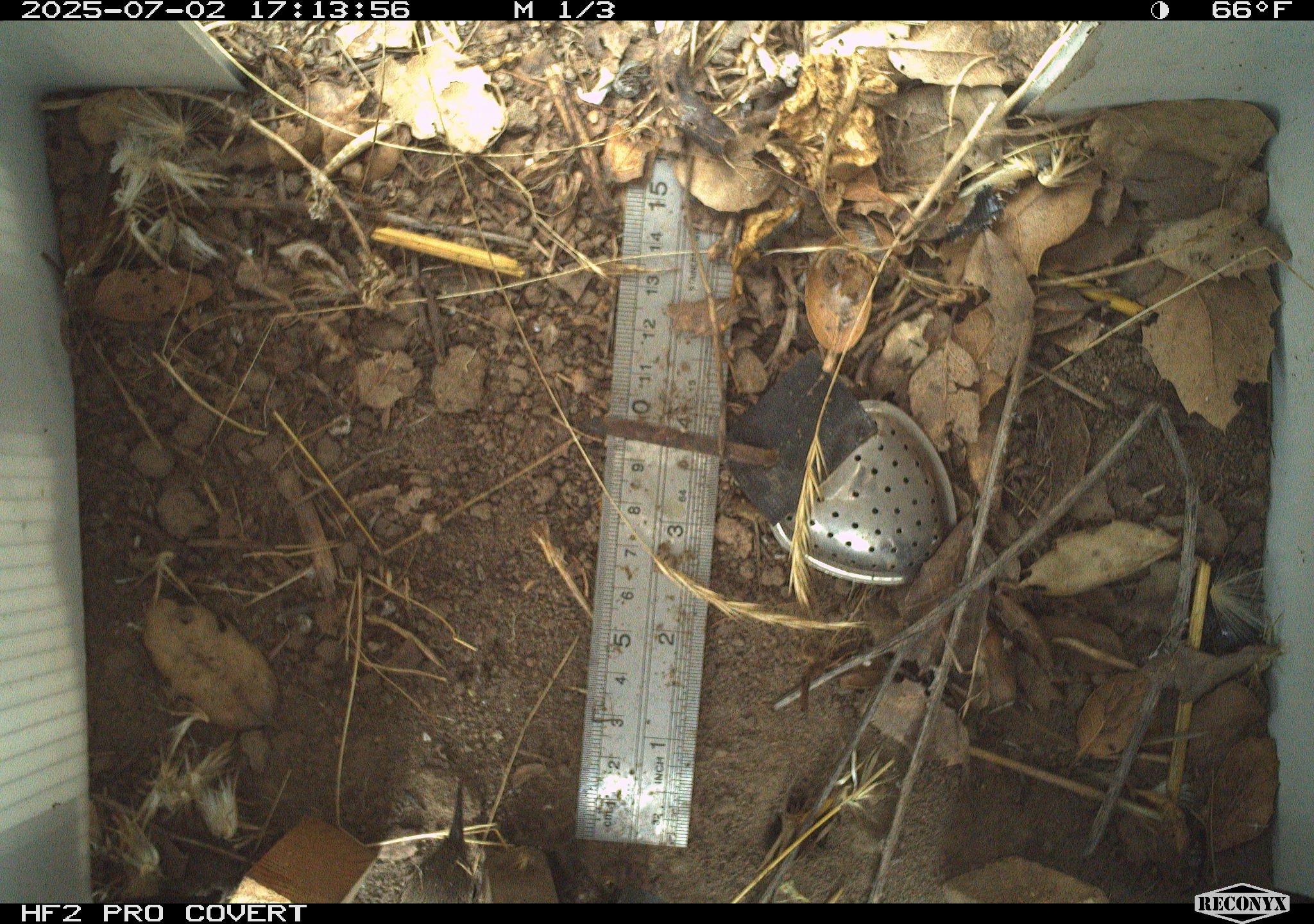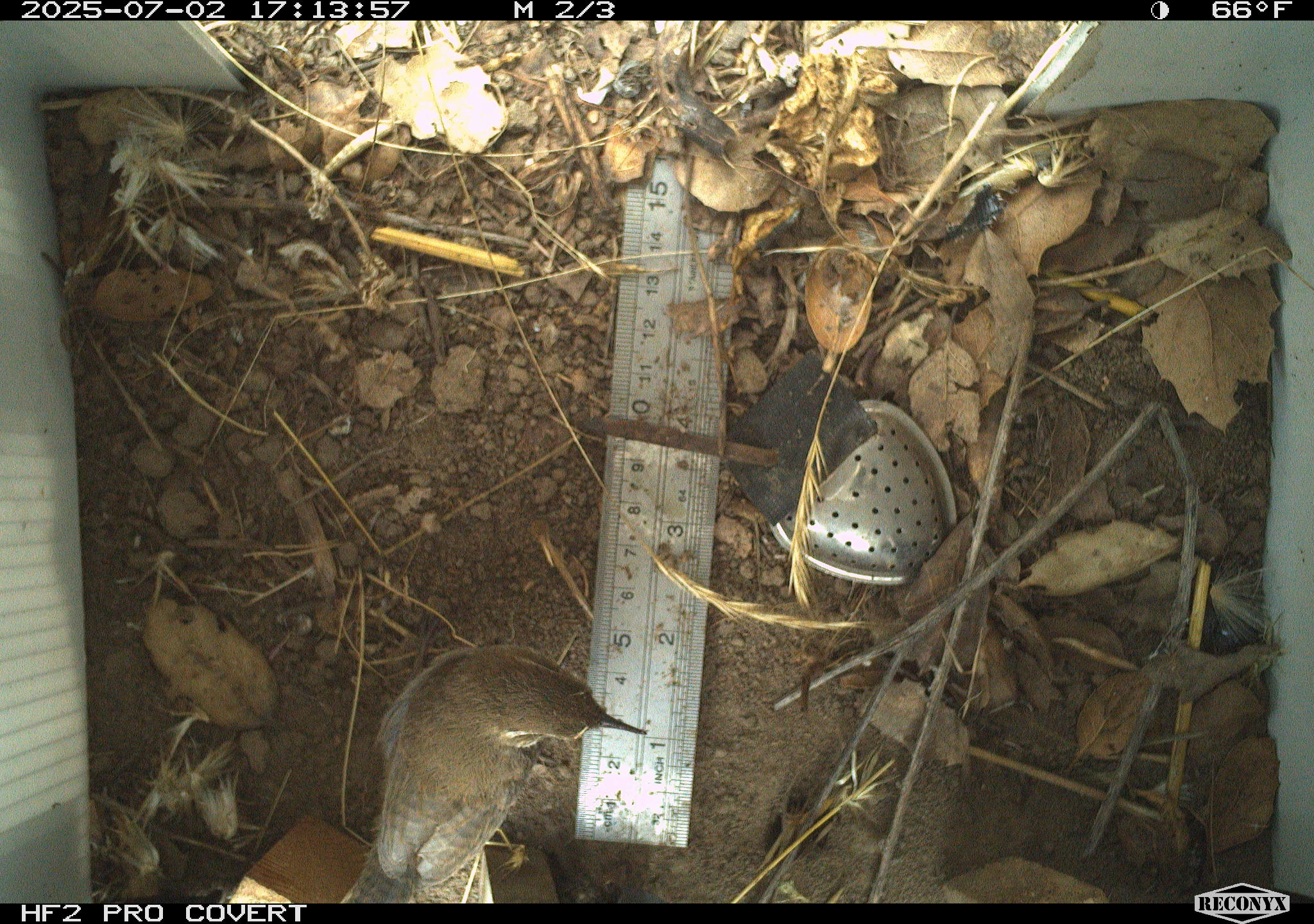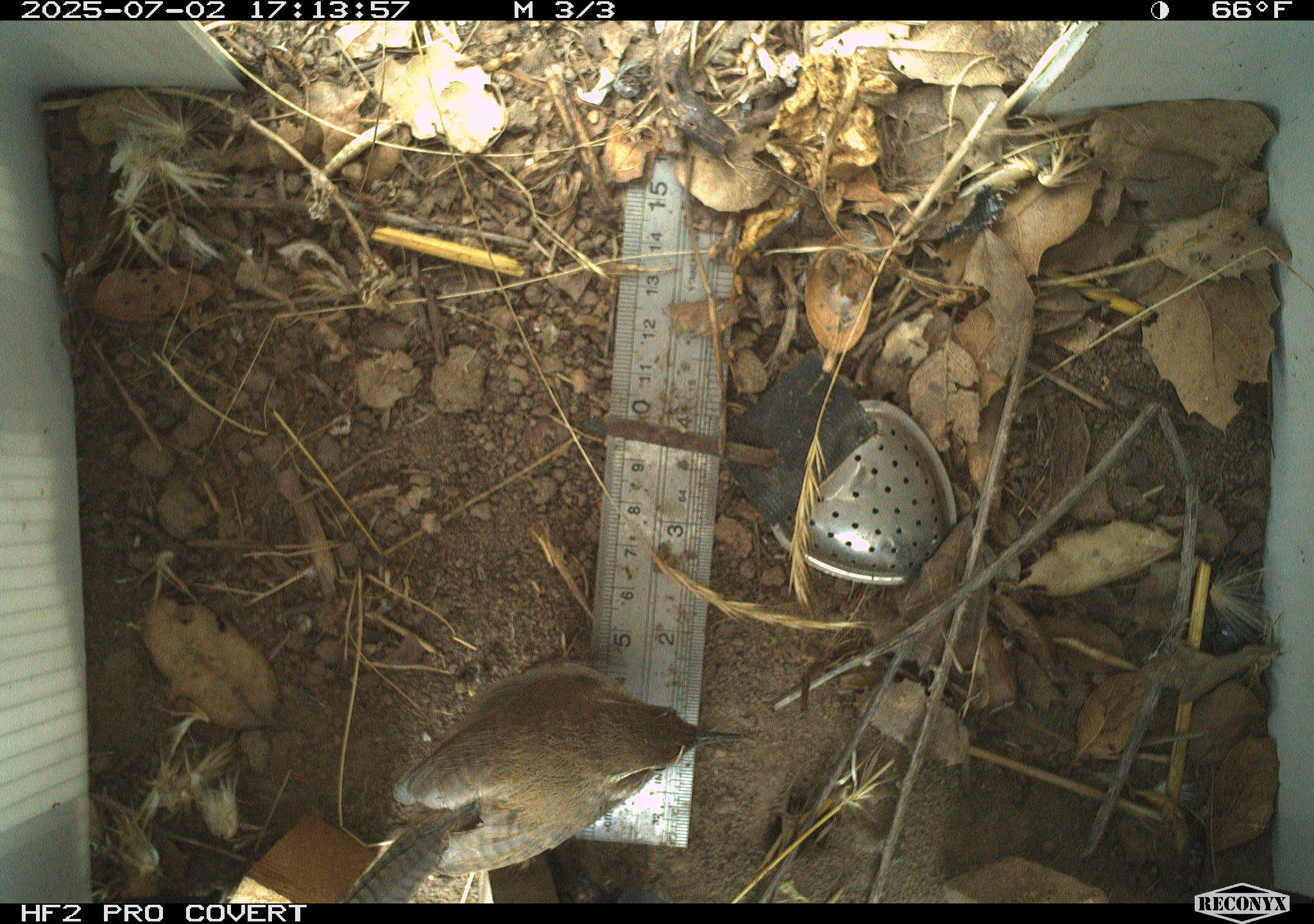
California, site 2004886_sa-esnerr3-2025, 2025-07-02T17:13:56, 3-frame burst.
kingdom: Animalia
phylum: Chordata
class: Aves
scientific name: Aves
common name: bird